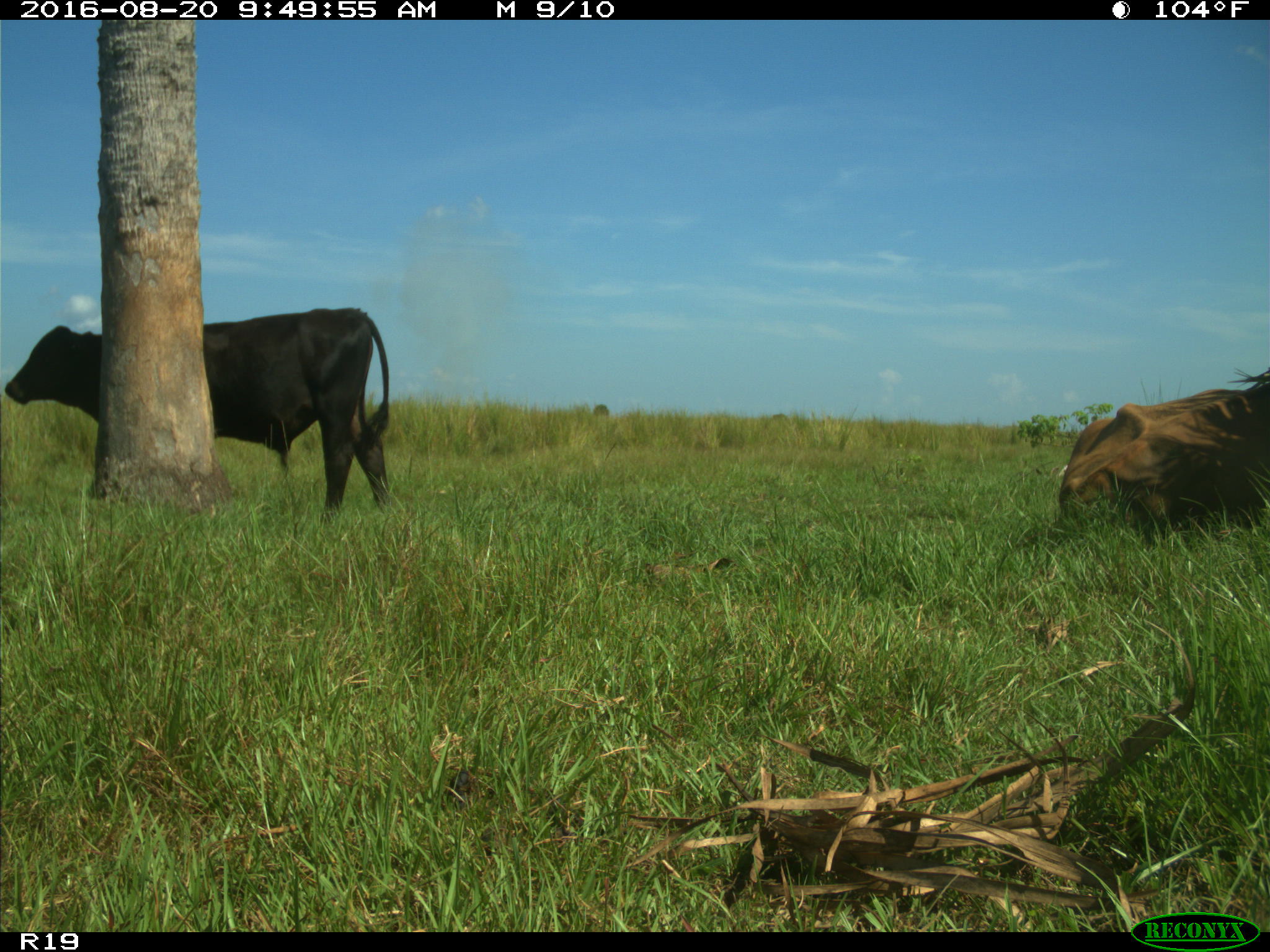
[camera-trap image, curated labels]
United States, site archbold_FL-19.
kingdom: Animalia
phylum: Chordata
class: Mammalia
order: Artiodactyla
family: Bovidae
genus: Bos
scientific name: Bos taurus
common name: domestic cow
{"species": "Bos taurus (domestic cow)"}